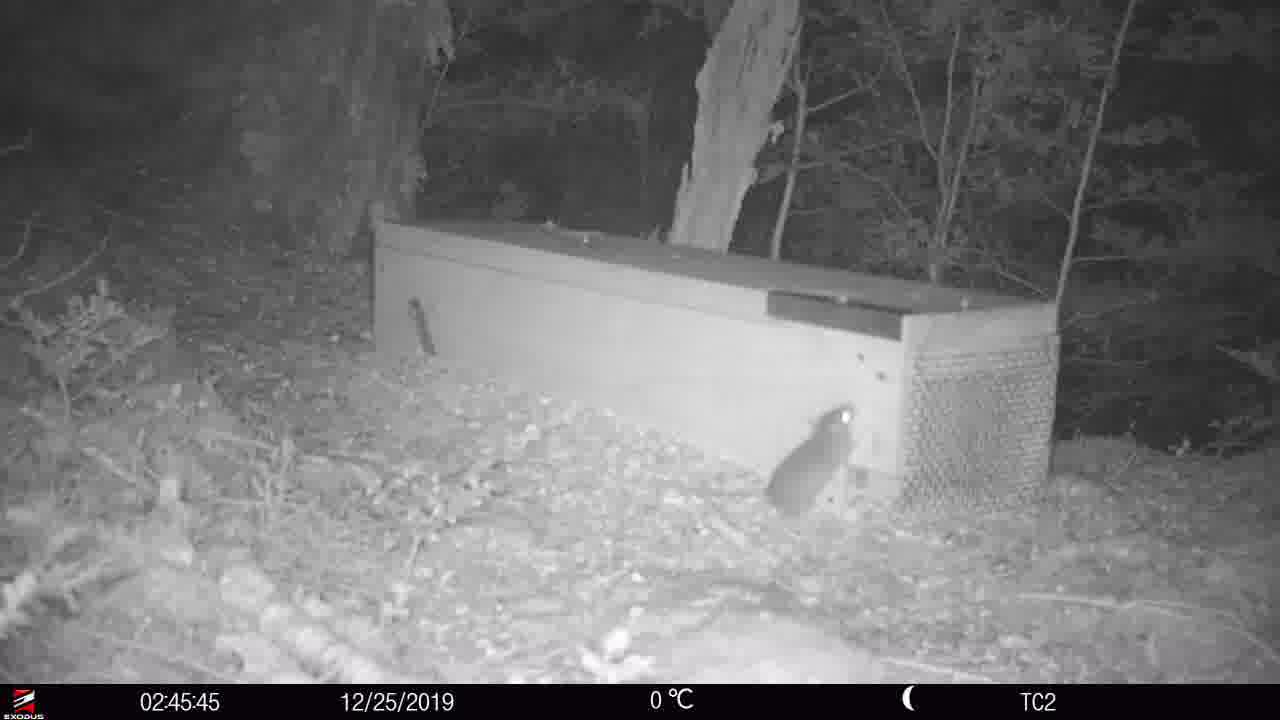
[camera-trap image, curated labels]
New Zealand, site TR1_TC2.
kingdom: Animalia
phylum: Chordata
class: Mammalia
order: Rodentia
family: Muridae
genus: Rattus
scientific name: Rattus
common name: rat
Rat (Rattus).